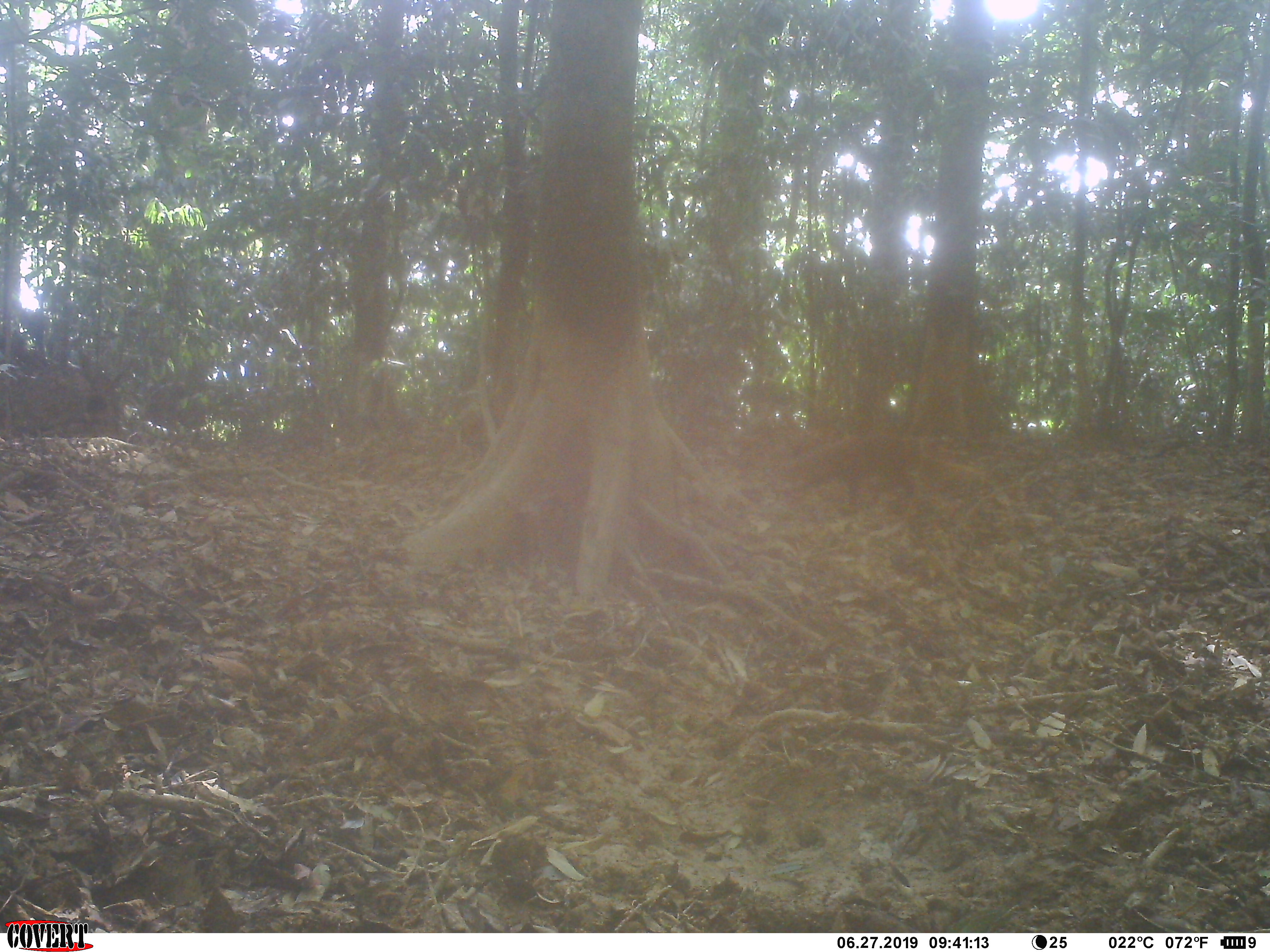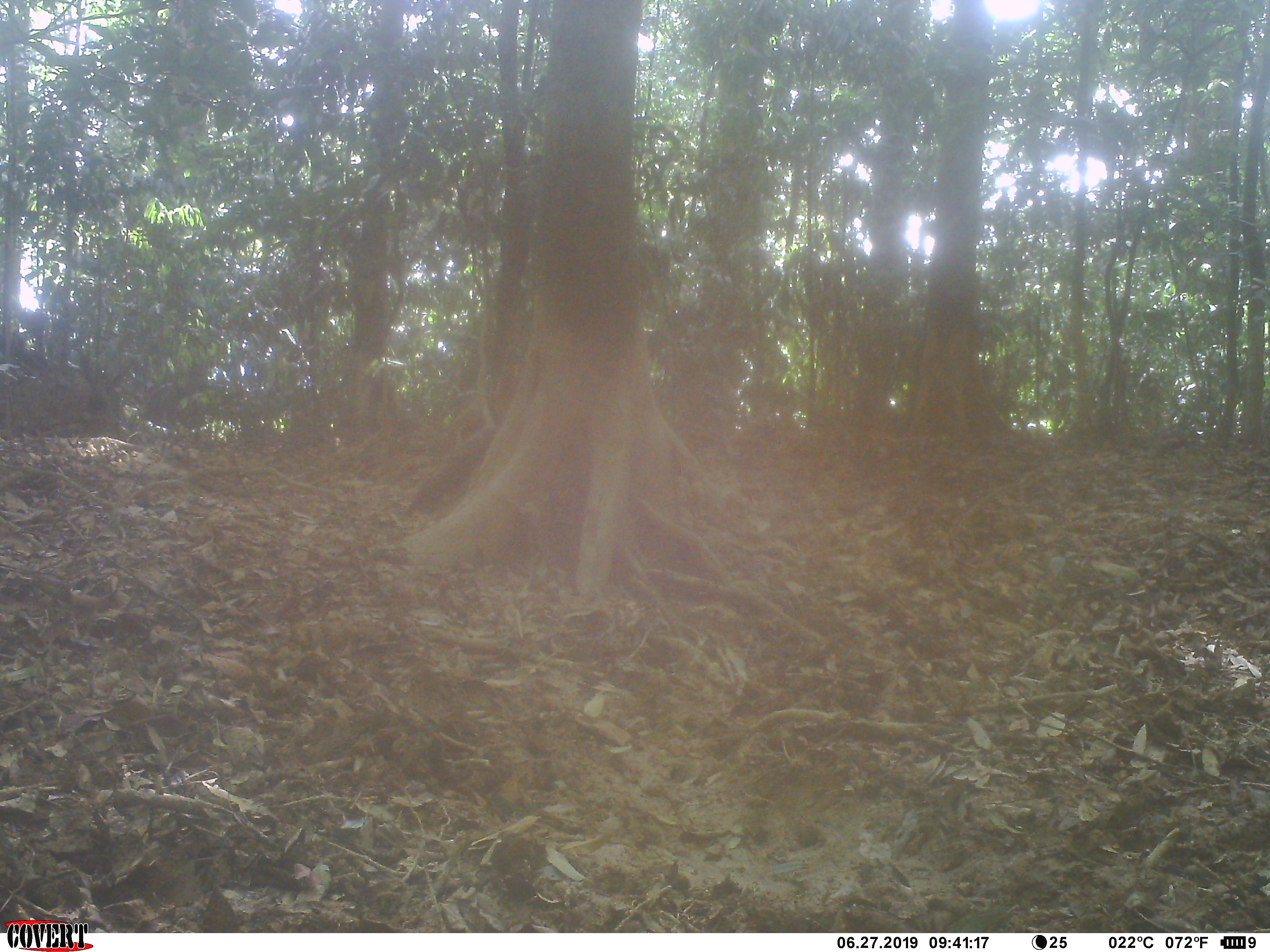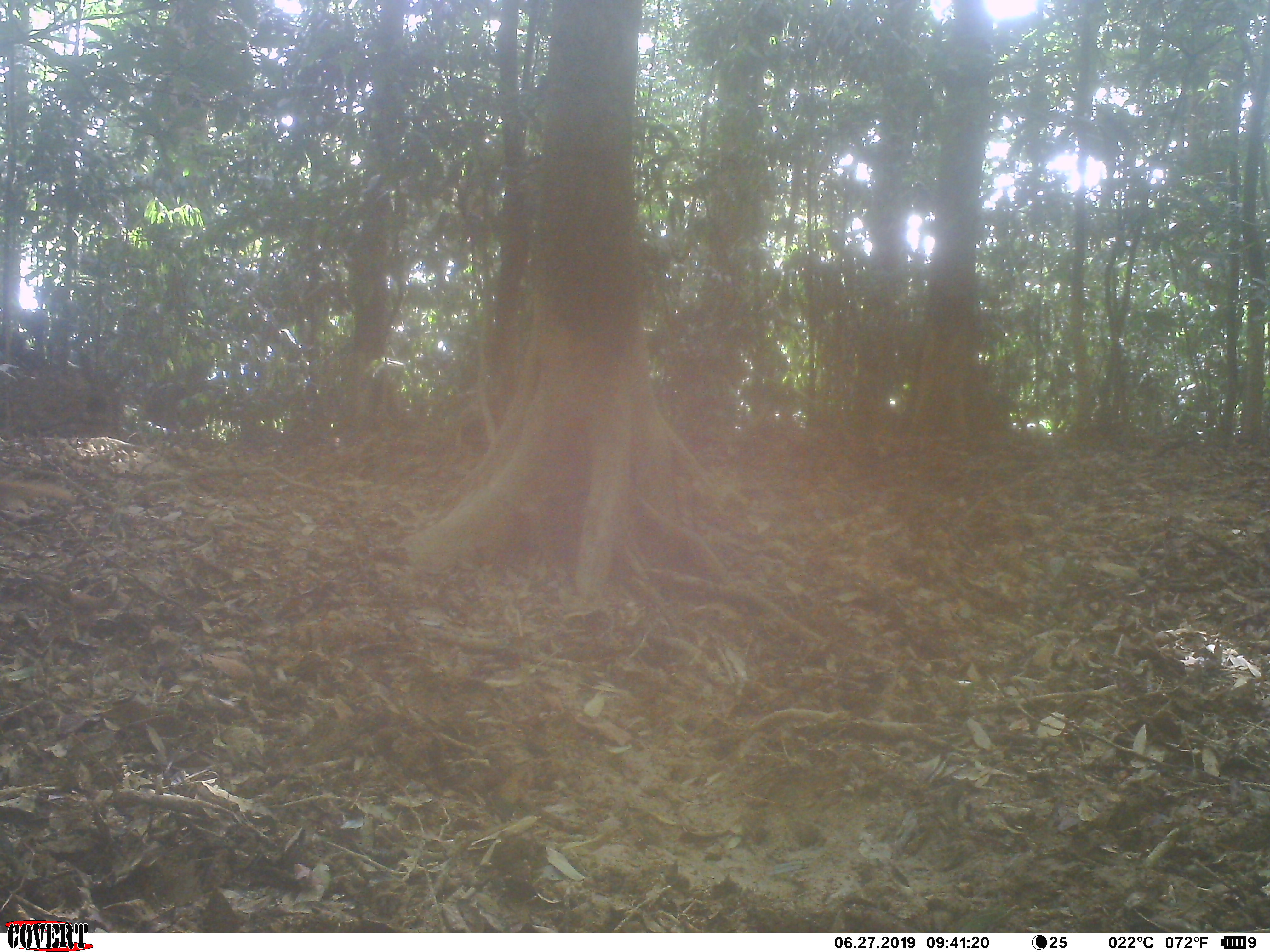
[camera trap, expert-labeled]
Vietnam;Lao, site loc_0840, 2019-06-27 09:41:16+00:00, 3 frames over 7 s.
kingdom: Animalia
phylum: Chordata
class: Mammalia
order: Carnivora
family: Herpestidae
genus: Urva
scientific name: Urva urva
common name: crab-eating mongoose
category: crab eating mongoose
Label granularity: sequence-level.